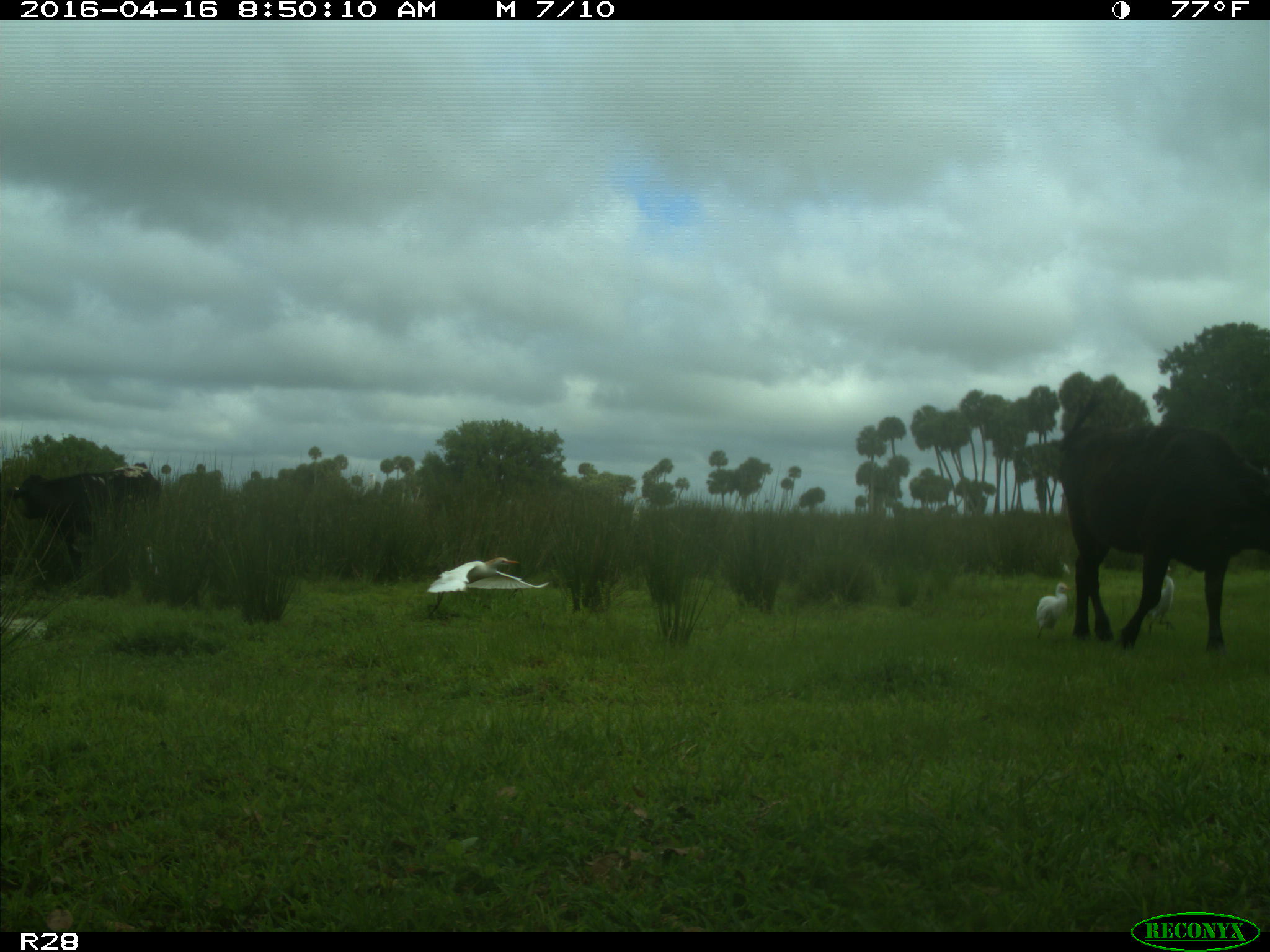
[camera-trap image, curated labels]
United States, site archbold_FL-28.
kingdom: Animalia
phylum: Chordata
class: Mammalia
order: Artiodactyla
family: Bovidae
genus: Bos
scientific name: Bos taurus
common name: domestic cow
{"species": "Bos taurus (domestic cow)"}